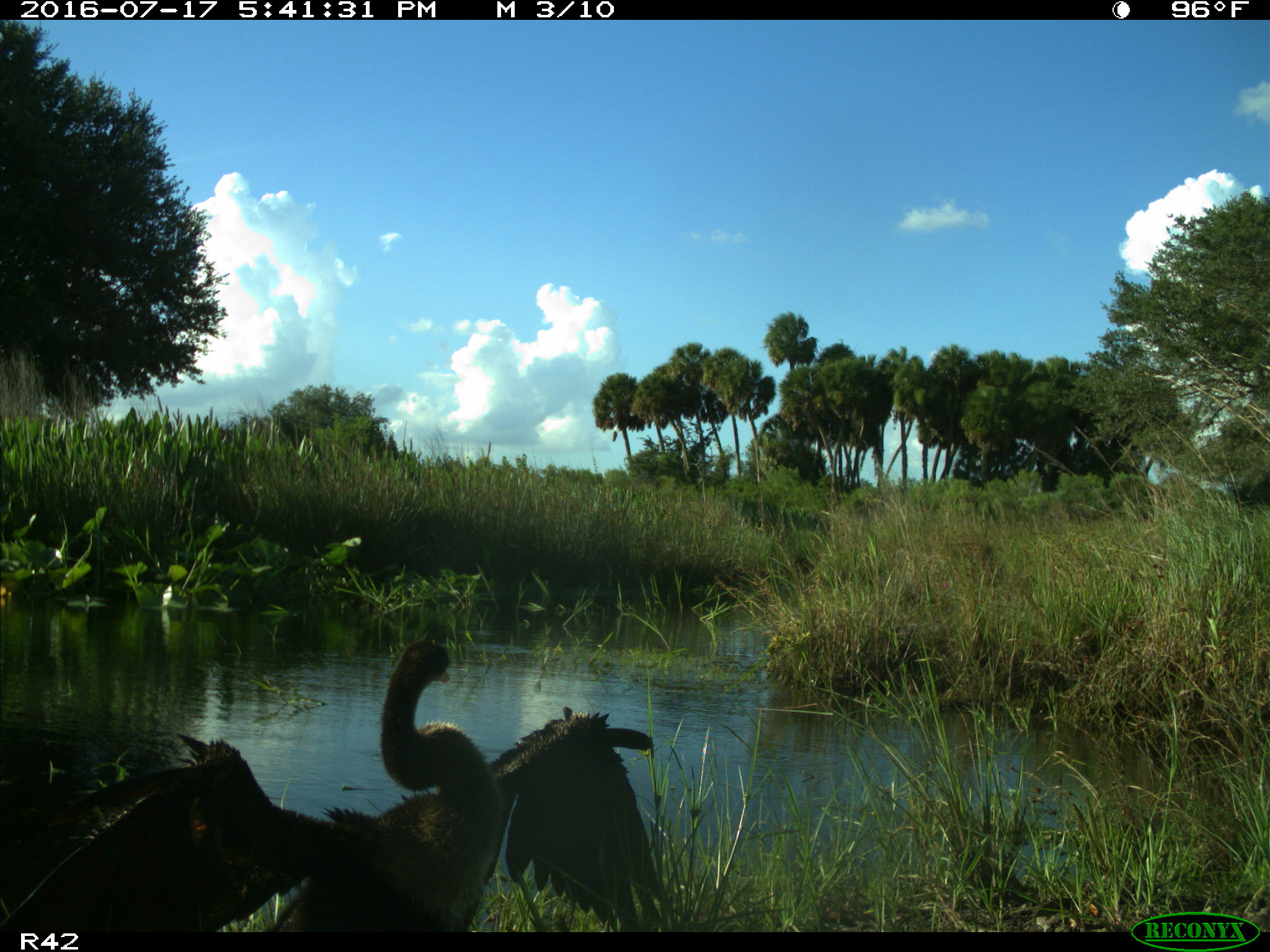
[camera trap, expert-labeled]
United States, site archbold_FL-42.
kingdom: Animalia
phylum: Chordata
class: Aves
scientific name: Aves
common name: birds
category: unidentified bird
Unidentified bird (birds) (Aves).